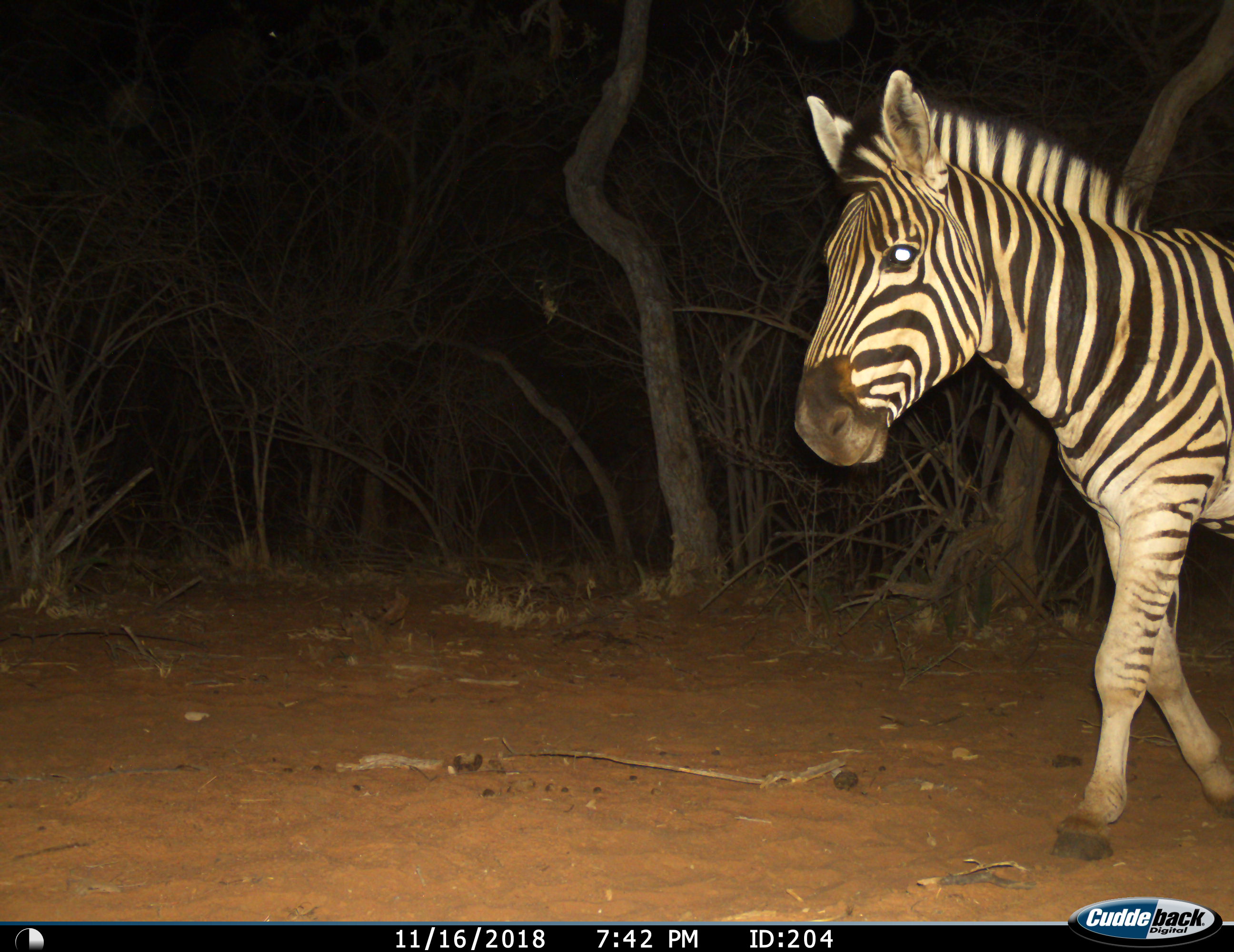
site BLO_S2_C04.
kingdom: Animalia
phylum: Chordata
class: Mammalia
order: Perissodactyla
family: Equidae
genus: Equus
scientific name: Equus quagga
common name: plains zebra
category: zebraplains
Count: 1.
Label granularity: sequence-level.